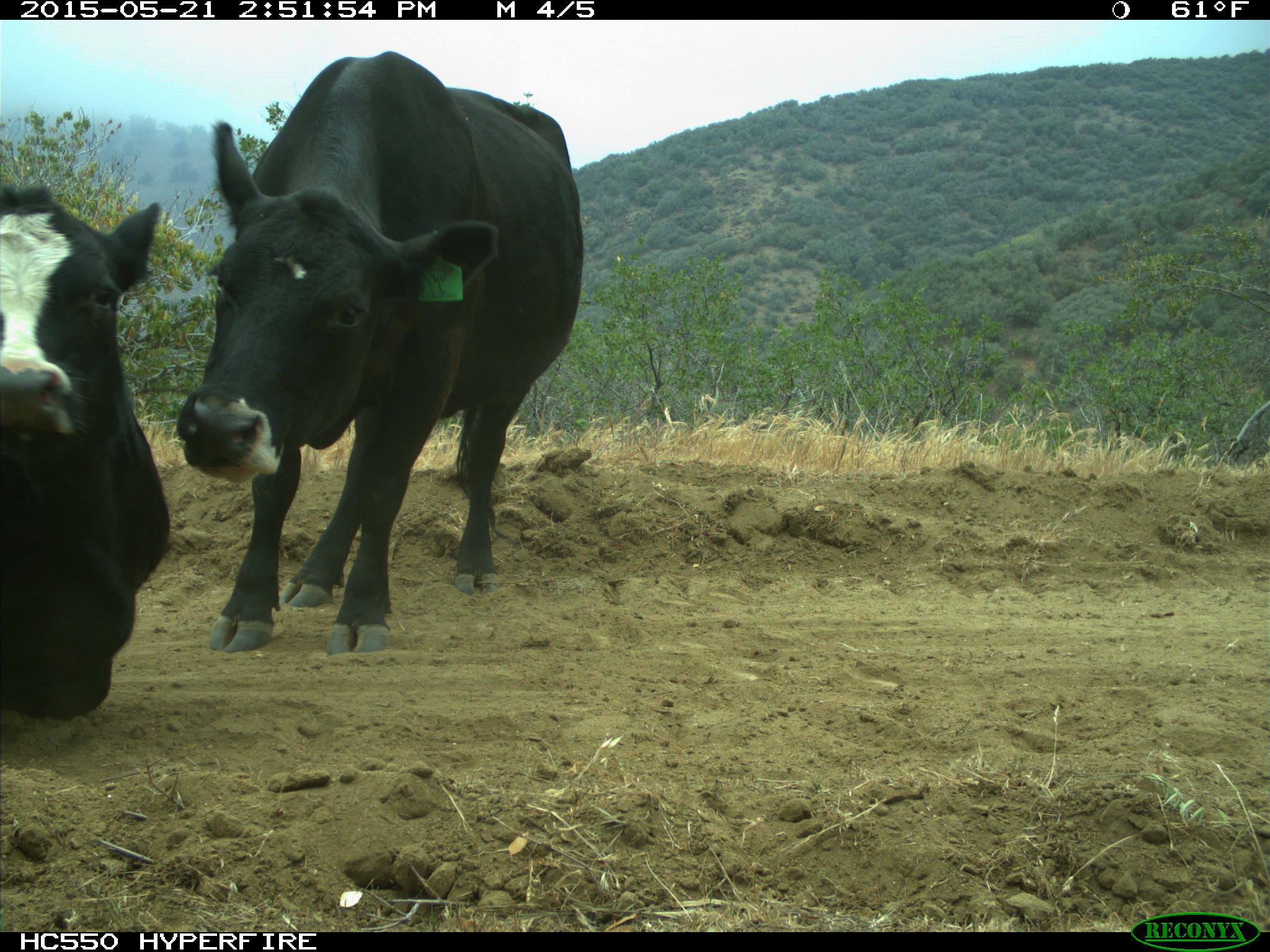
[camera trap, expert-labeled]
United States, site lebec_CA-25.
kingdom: Animalia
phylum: Chordata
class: Mammalia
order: Artiodactyla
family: Bovidae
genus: Bos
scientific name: Bos taurus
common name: domestic cow